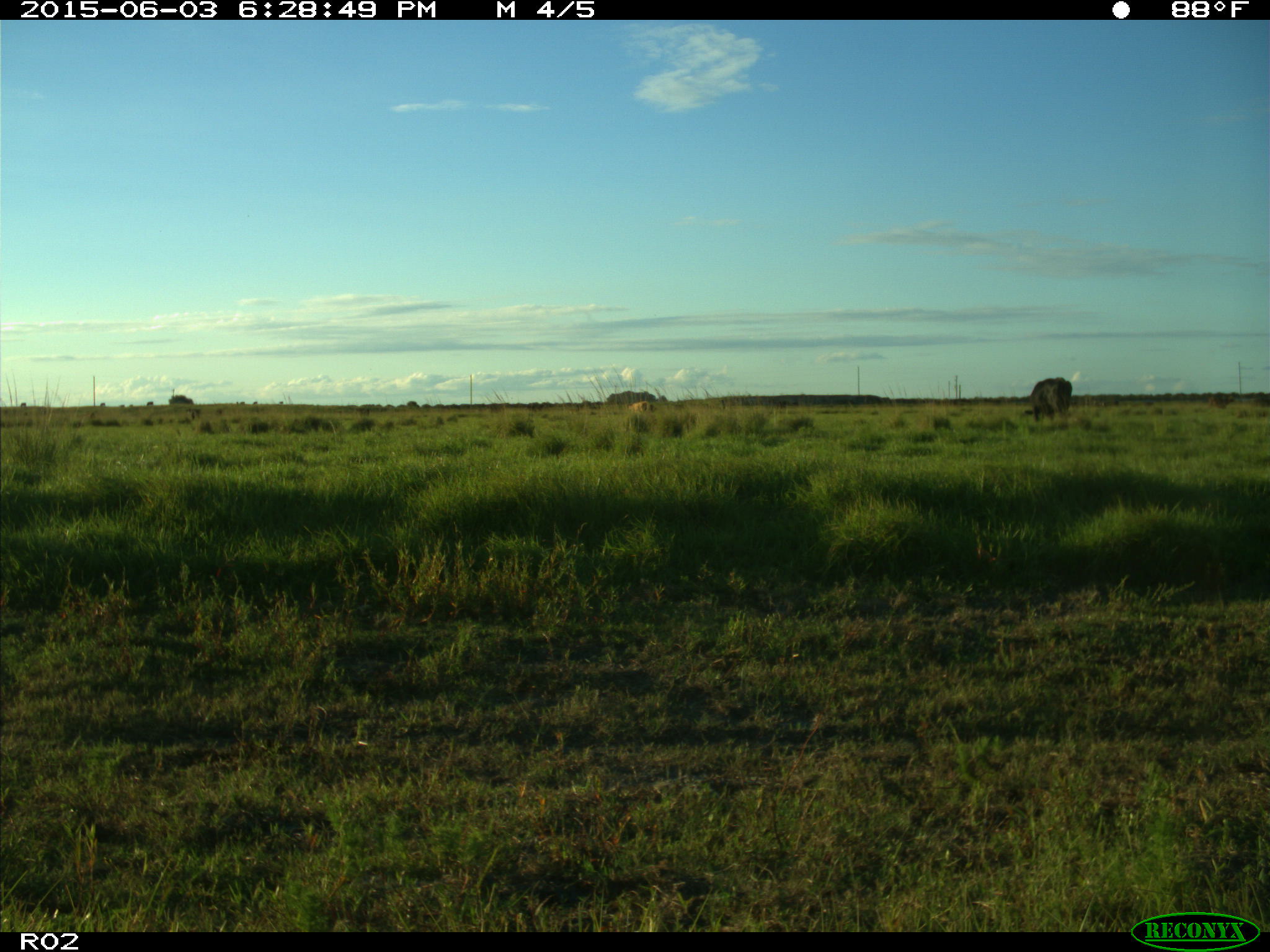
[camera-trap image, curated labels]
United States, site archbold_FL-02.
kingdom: Animalia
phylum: Chordata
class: Mammalia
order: Artiodactyla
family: Bovidae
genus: Bos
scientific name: Bos taurus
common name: domestic cow